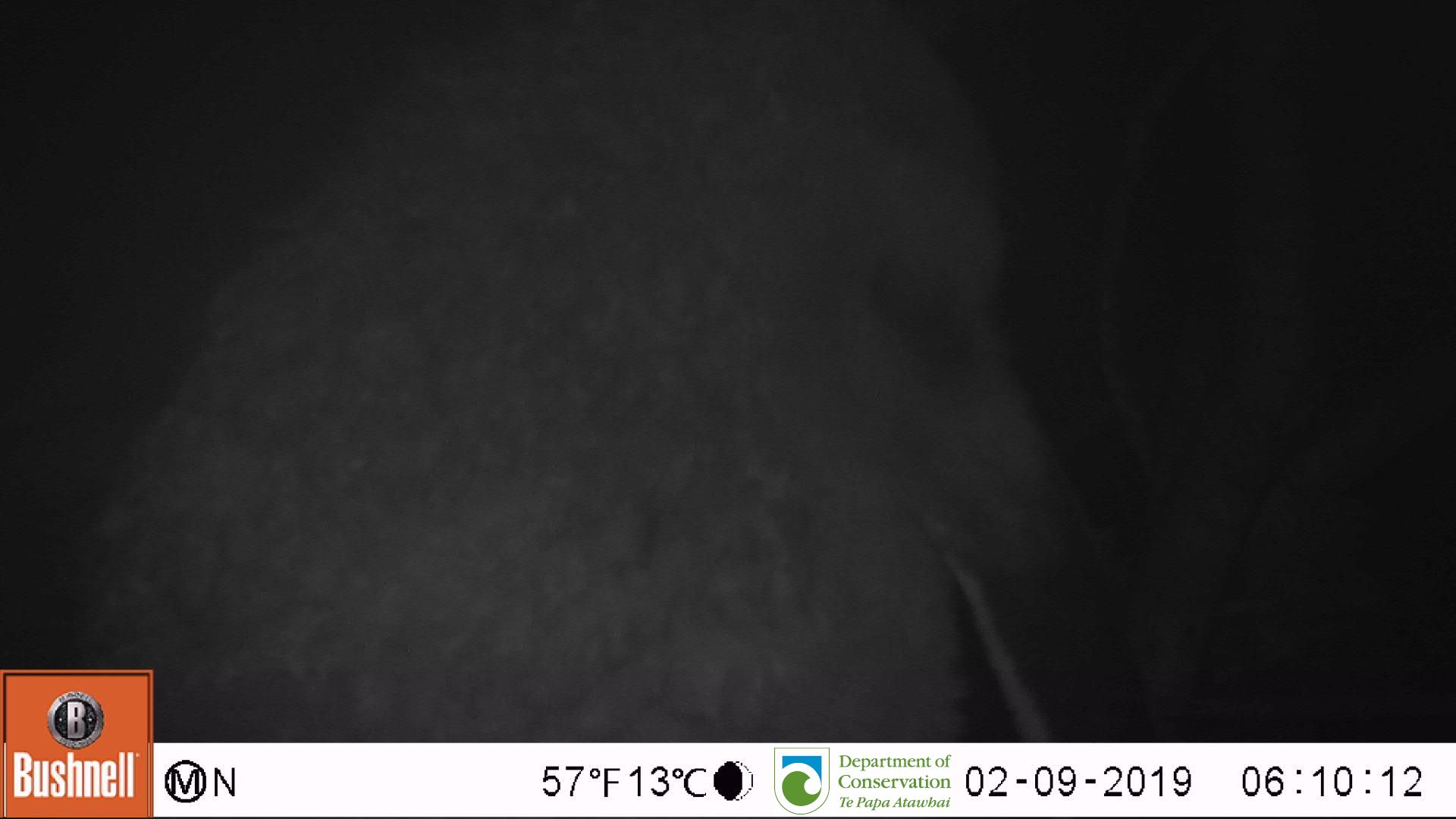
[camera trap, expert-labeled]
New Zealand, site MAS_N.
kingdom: Animalia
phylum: Chordata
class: Aves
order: Sphenisciformes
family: Spheniscidae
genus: Megadyptes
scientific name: Megadyptes antipodes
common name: yellow-eyed penguin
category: yellow eyed penguin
Yellow eyed penguin (yellow-eyed penguin) (Megadyptes antipodes).